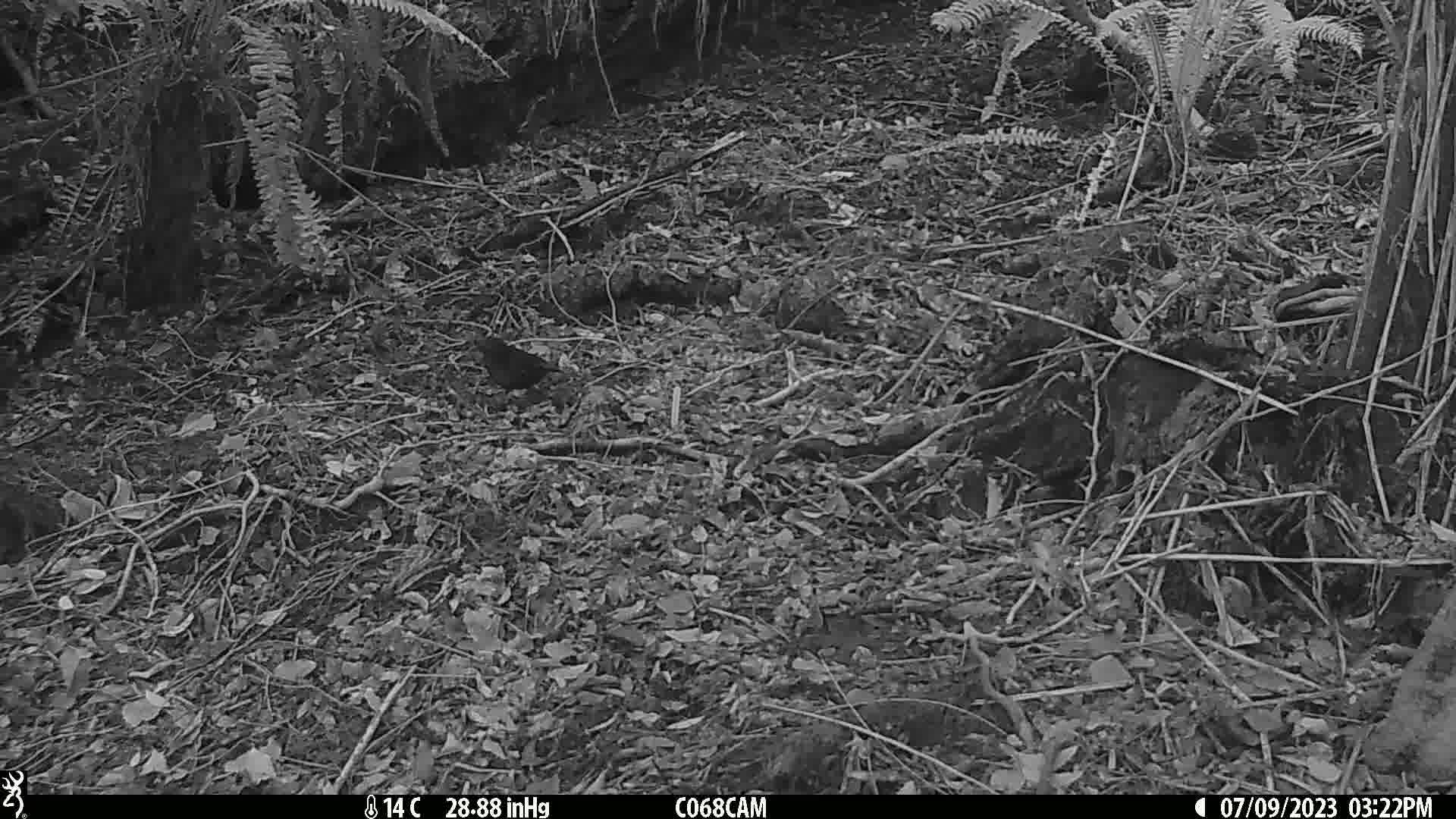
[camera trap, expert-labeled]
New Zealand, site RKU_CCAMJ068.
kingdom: Animalia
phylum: Chordata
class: Aves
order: Passeriformes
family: Turdidae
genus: Turdus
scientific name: Turdus merula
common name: eurasian blackbird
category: blackbird